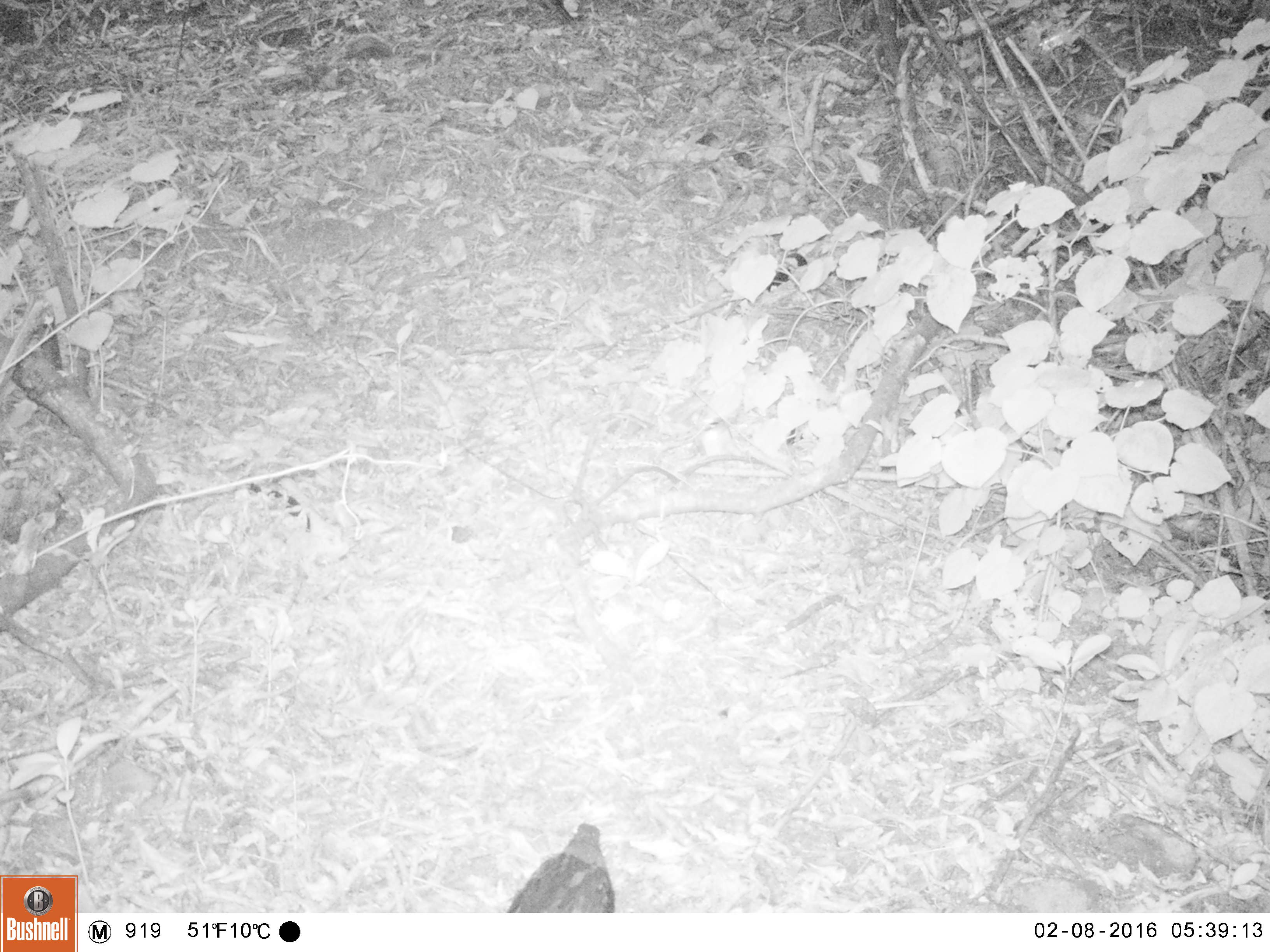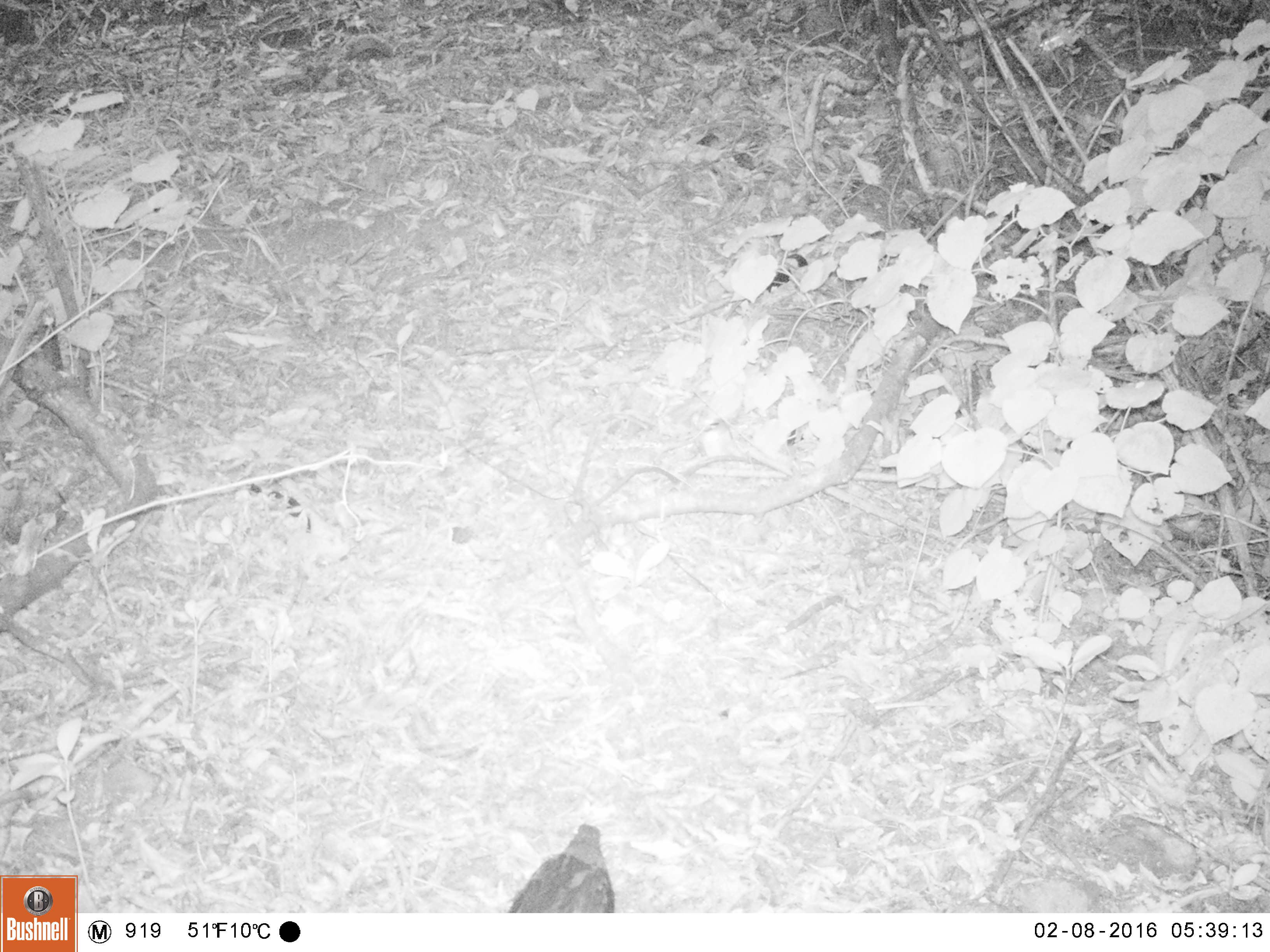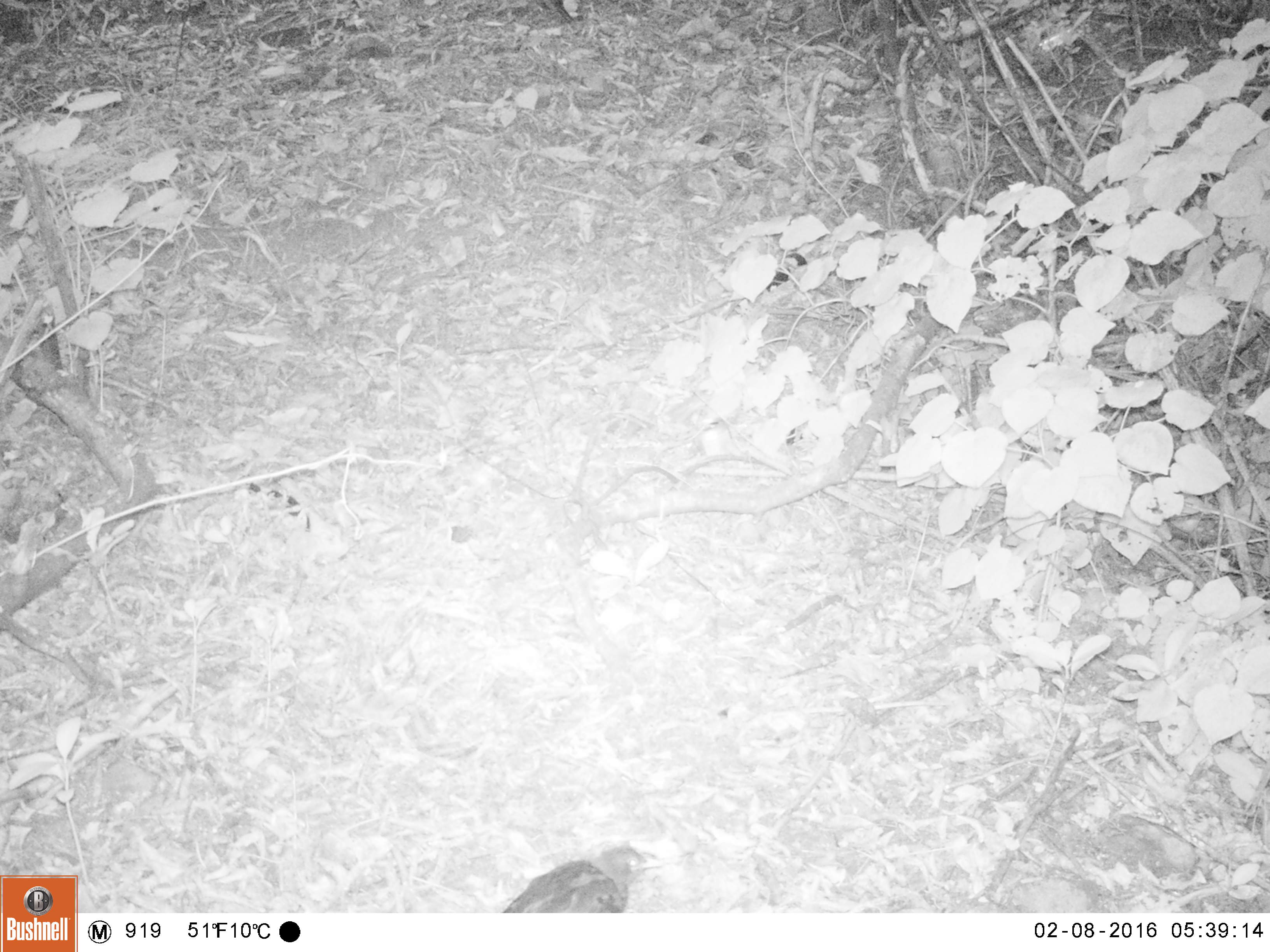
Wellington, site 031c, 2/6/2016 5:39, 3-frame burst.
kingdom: Animalia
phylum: Chordata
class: Aves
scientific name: Aves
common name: bird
Bird (Aves).